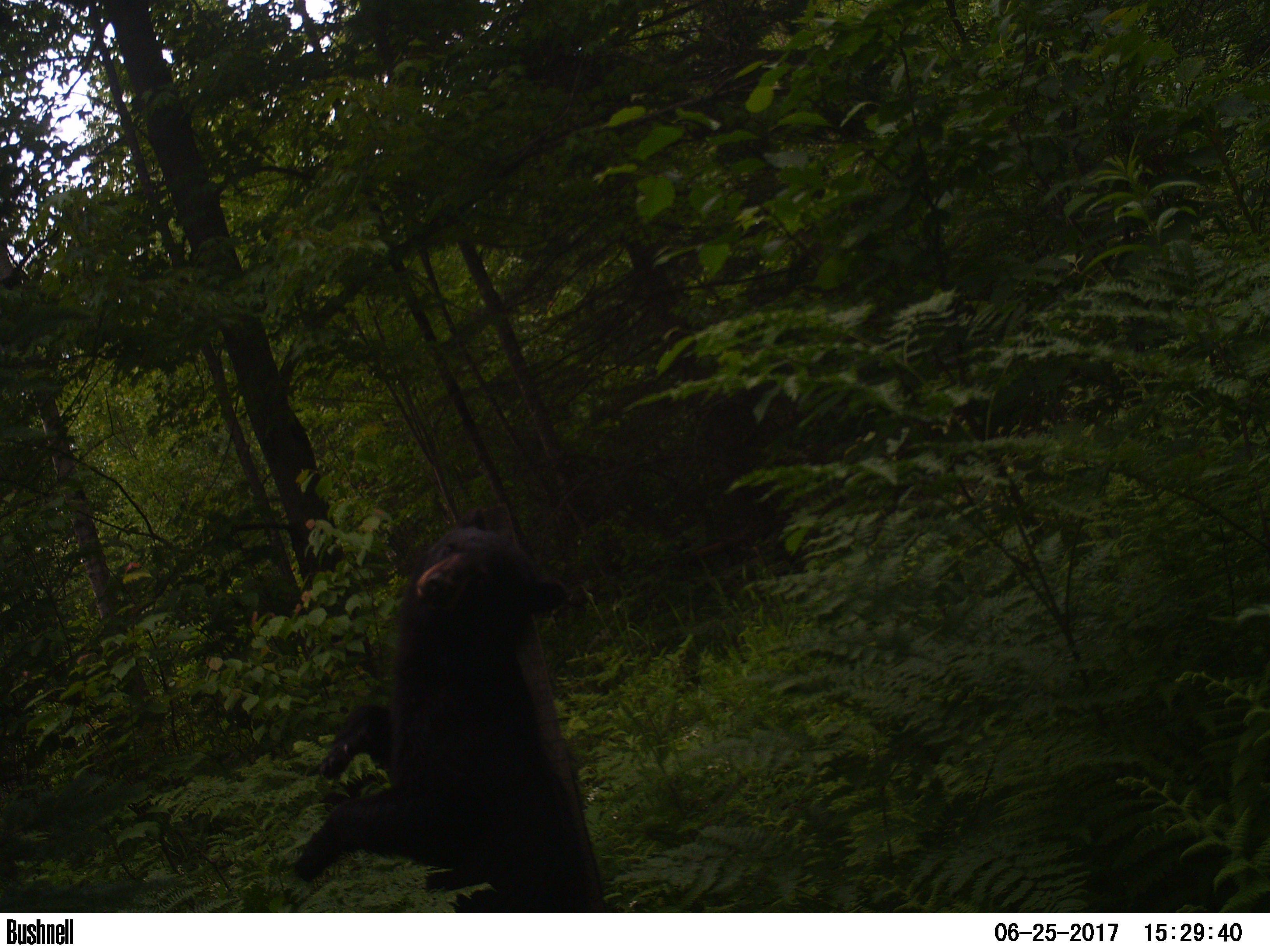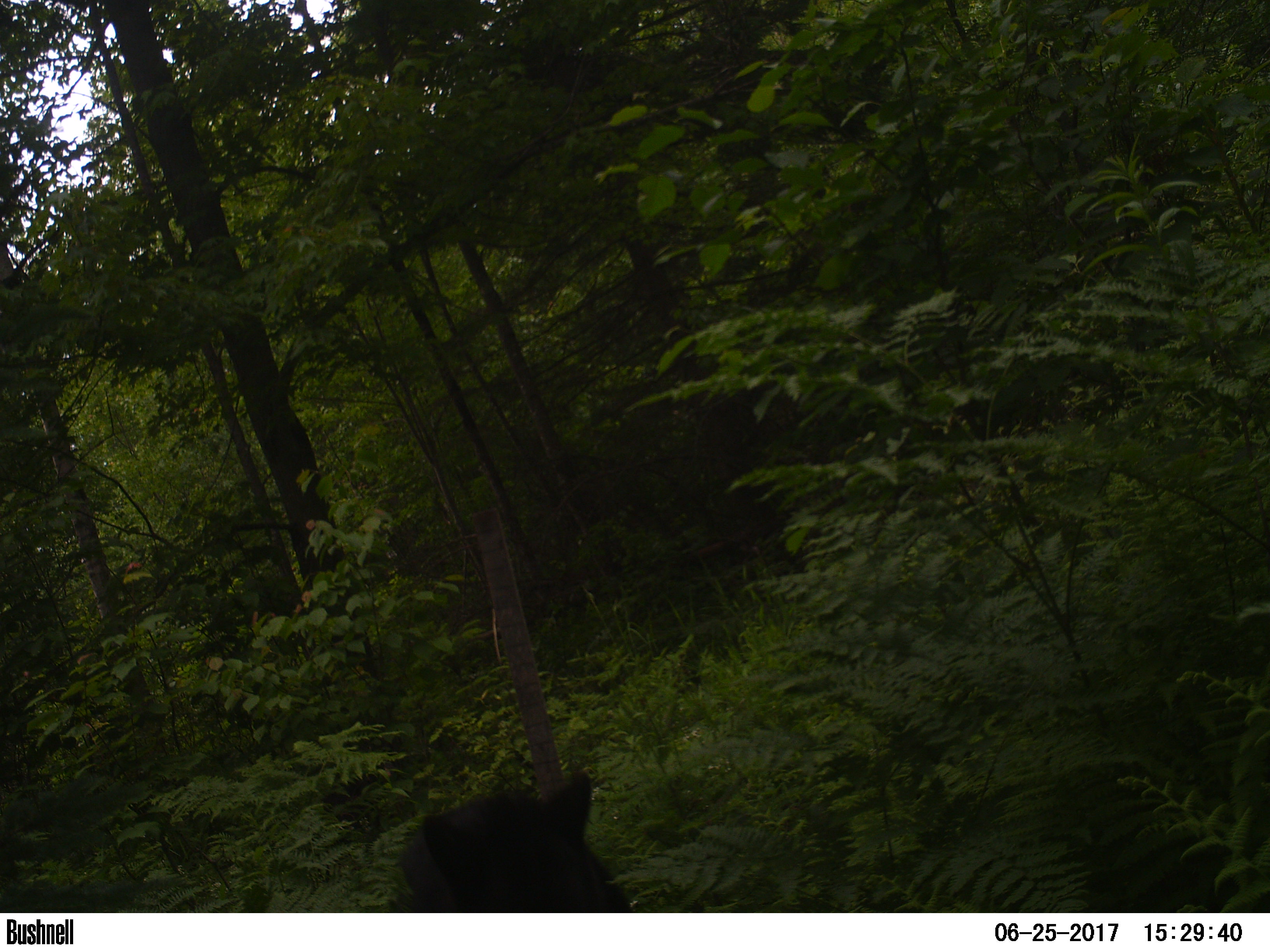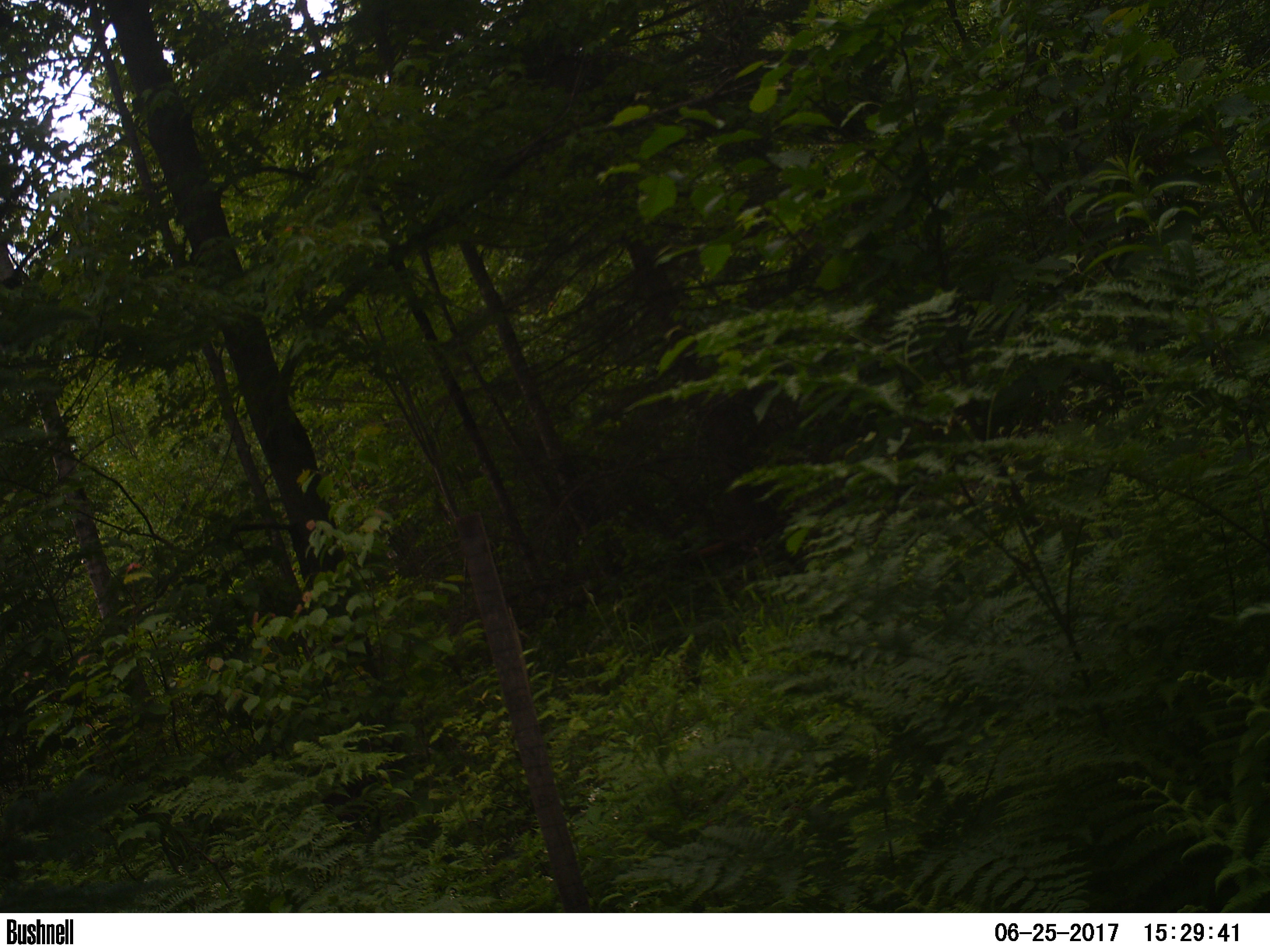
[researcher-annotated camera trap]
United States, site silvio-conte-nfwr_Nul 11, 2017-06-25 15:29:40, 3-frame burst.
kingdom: Animalia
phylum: Chordata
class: Mammalia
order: Carnivora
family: Ursidae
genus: Ursus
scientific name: Ursus americanus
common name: black bear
Black bear (Ursus americanus).